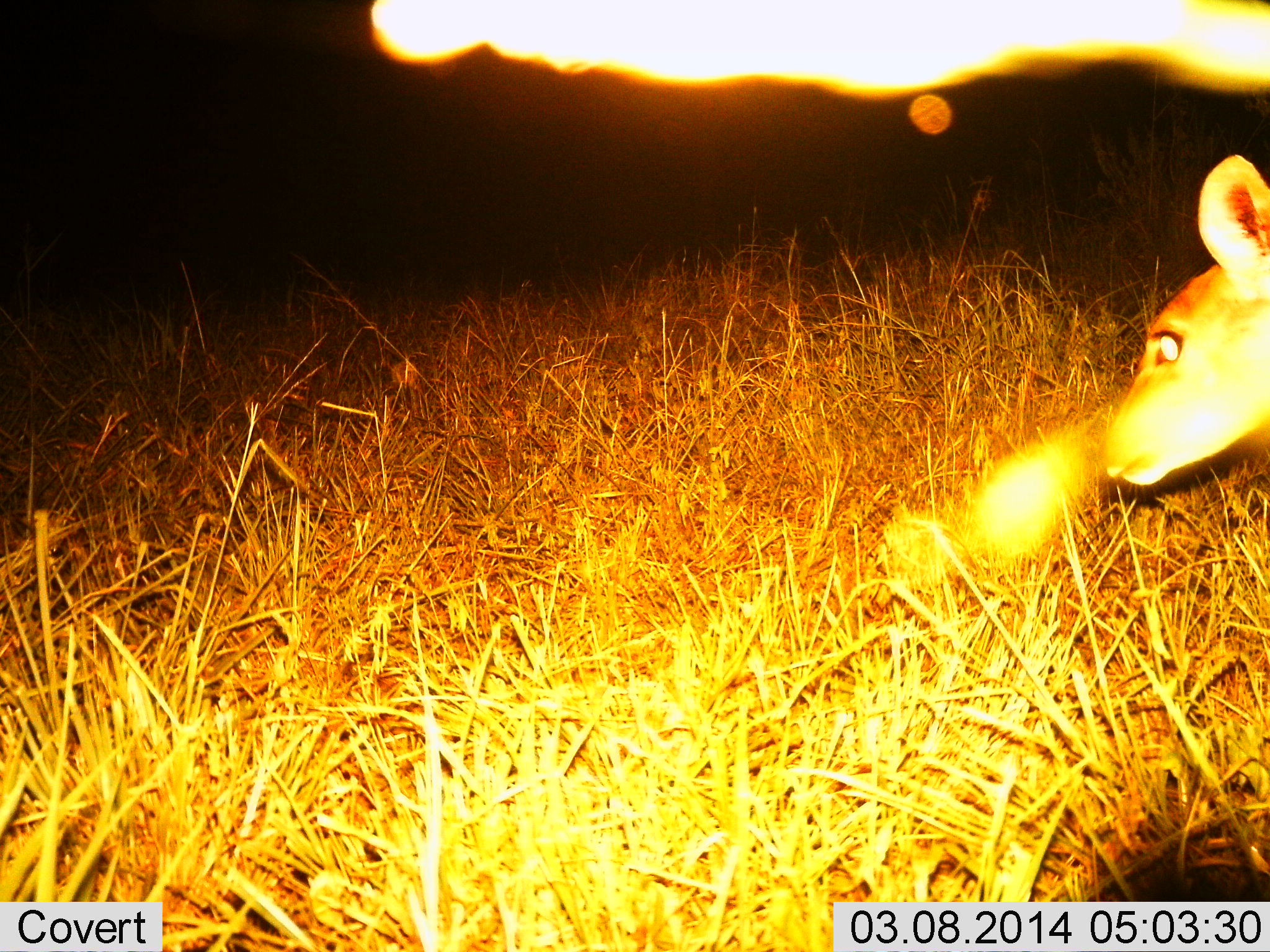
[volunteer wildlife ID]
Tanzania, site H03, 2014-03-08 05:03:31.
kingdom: Animalia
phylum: Chordata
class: Mammalia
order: Artiodactyla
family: Bovidae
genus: Madoqua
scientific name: Madoqua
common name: dikdik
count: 1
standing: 100%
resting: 0%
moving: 0%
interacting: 0%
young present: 0%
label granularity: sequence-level